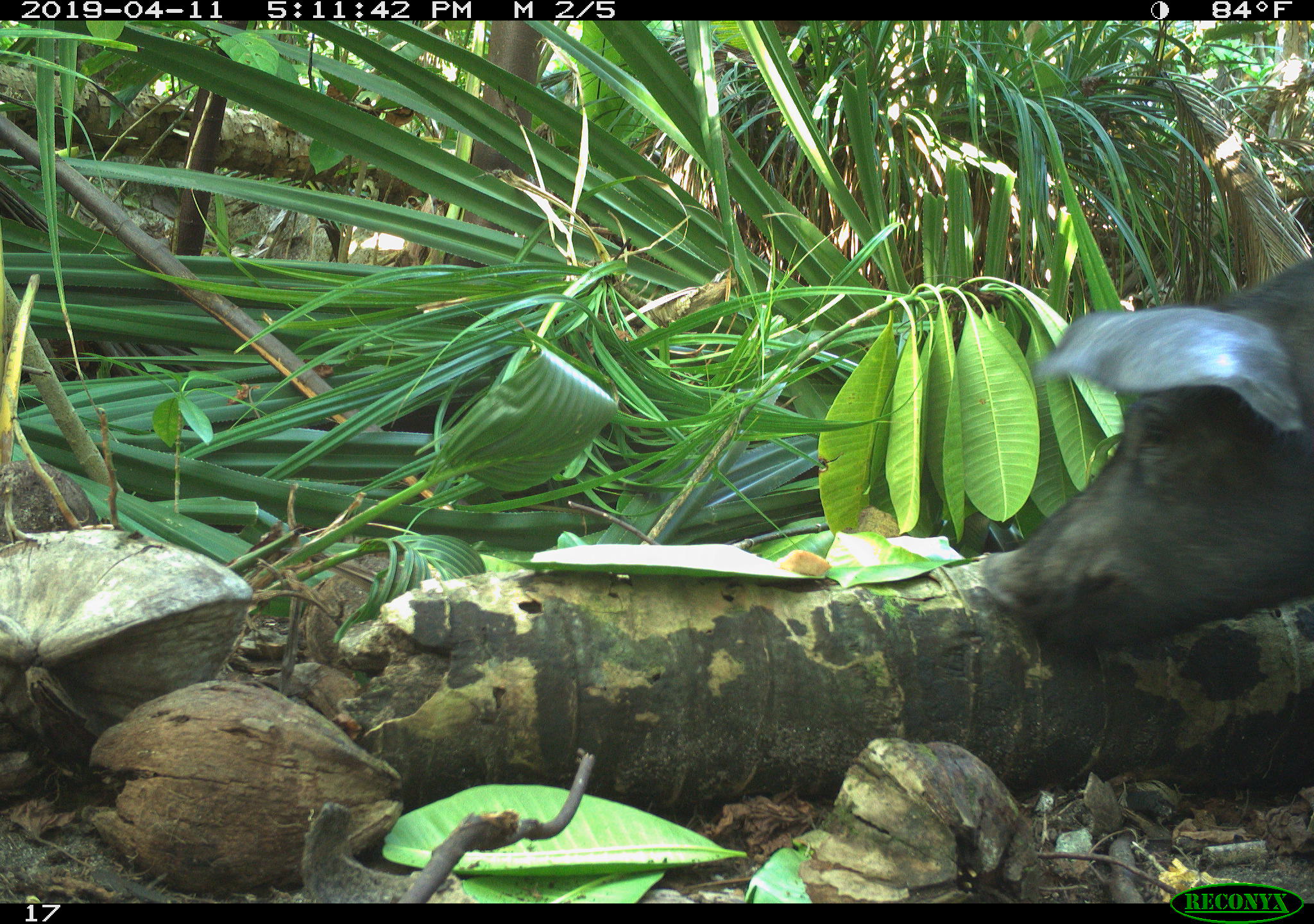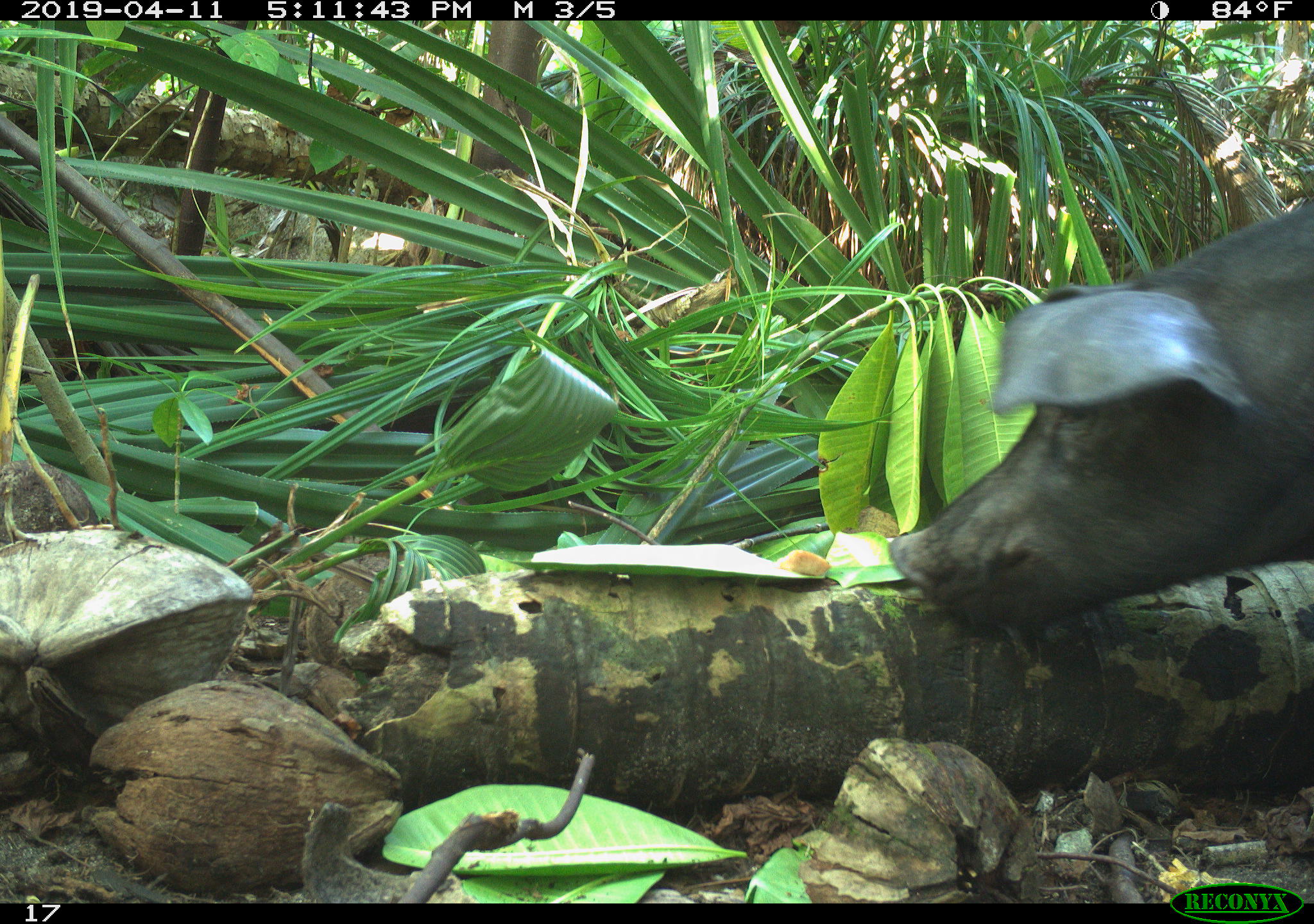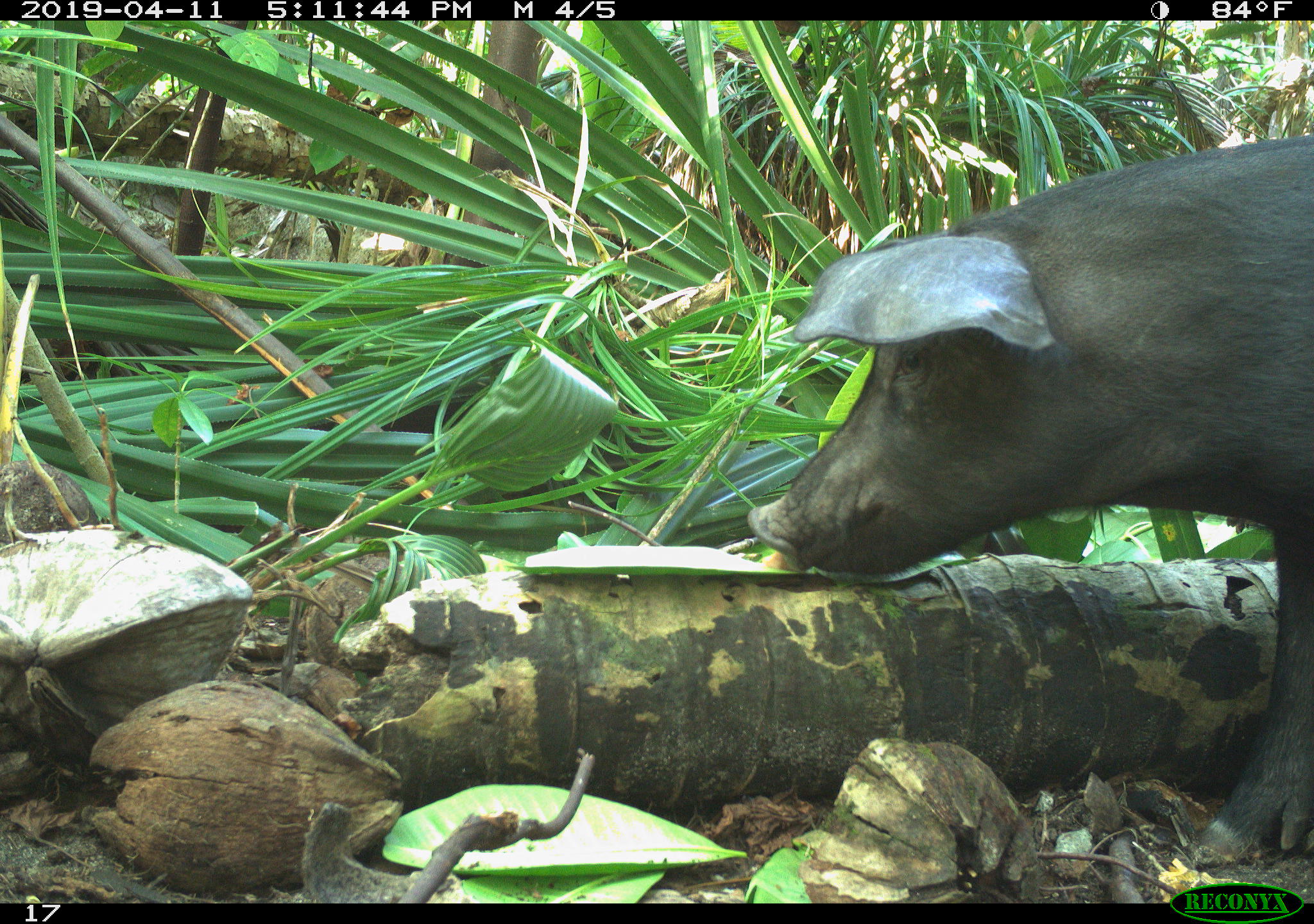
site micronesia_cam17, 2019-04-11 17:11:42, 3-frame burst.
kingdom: Animalia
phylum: Chordata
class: Mammalia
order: Artiodactyla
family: Suidae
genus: Sus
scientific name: Sus scrofa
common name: pig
Pig (Sus scrofa).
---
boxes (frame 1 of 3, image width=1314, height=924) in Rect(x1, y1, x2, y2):
pig: Rect(953, 241, 1314, 671)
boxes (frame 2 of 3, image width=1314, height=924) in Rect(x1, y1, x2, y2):
pig: Rect(879, 182, 1314, 651)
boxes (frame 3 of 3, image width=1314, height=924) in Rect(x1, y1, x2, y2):
pig: Rect(746, 130, 1309, 836)